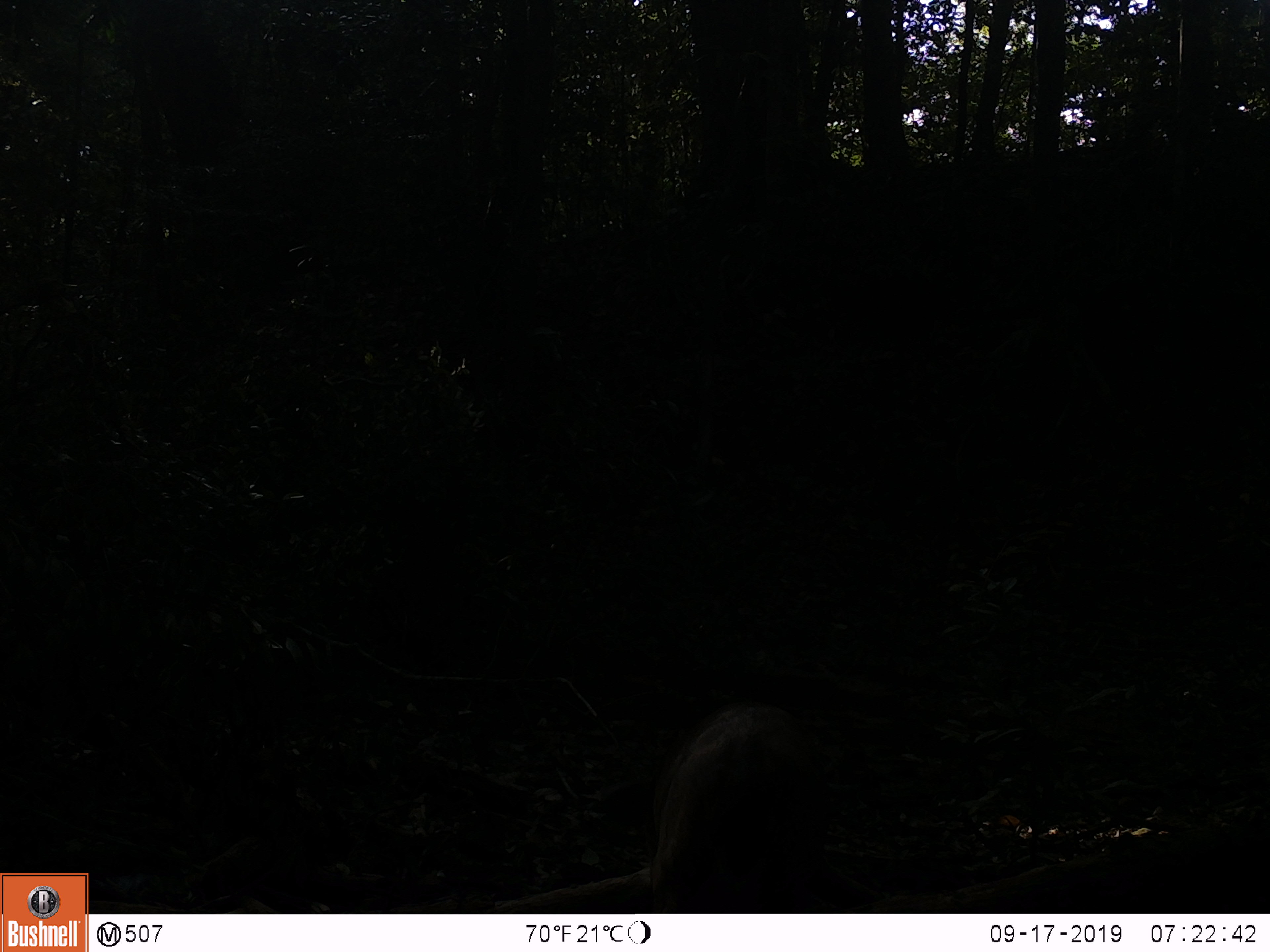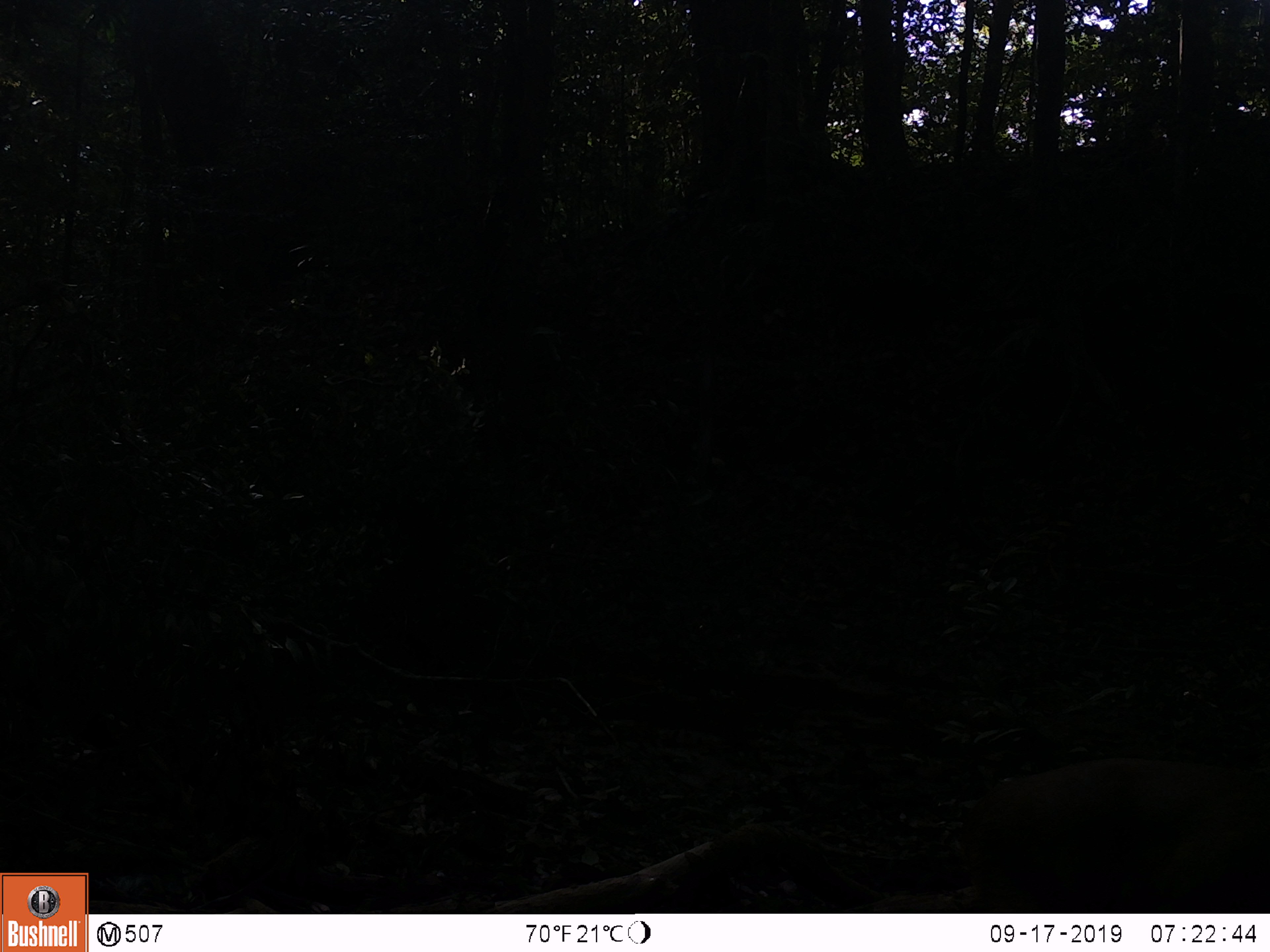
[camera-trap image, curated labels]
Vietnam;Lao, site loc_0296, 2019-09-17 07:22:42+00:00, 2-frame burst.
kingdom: Animalia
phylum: Chordata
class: Mammalia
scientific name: Laurasiatheria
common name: ungulate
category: unidentified ungulates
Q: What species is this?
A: Unidentified ungulates (ungulate) (Laurasiatheria).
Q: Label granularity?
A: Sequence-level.